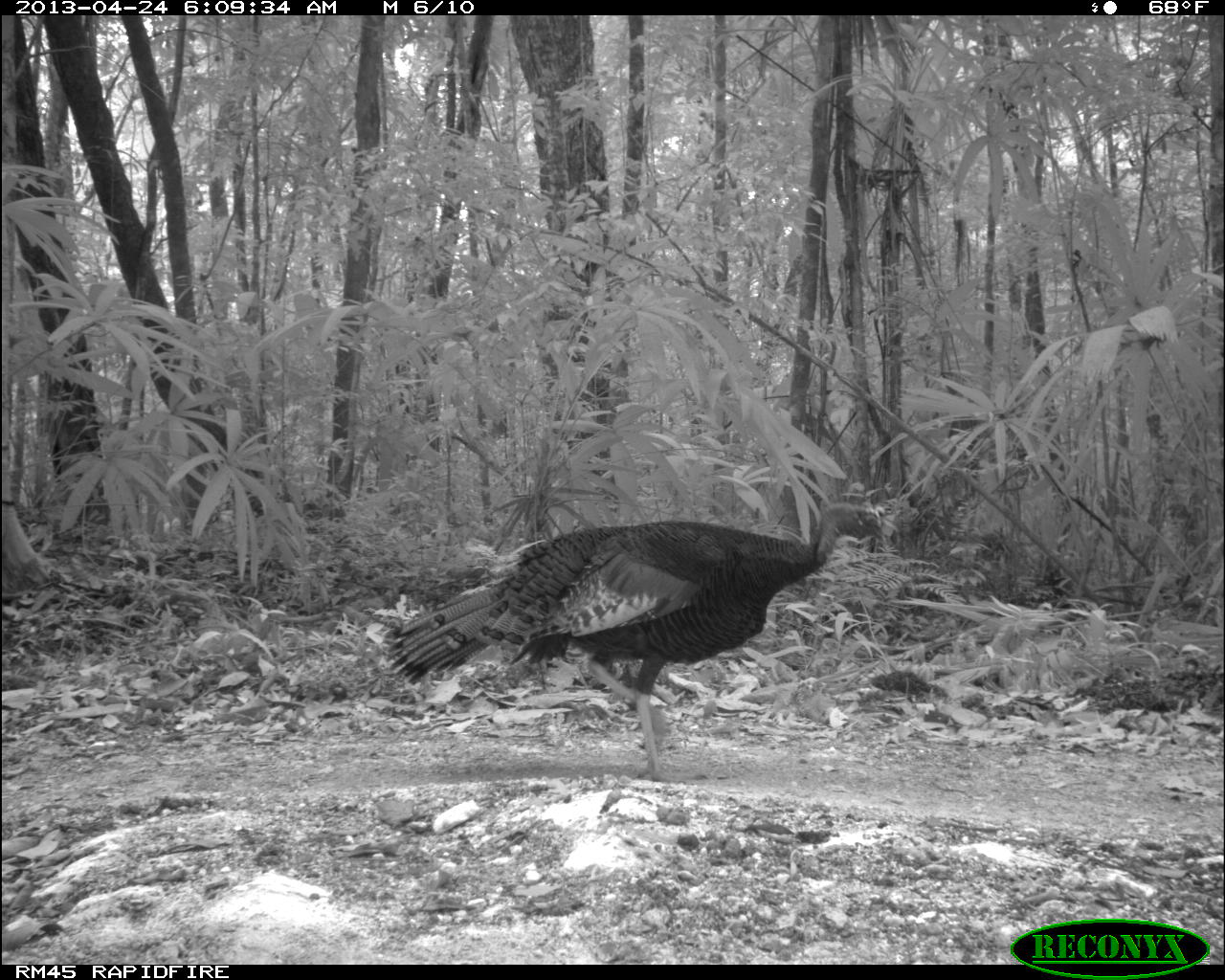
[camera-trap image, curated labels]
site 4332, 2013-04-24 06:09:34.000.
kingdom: Animalia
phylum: Chordata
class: Aves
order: Galliformes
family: Phasianidae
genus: Meleagris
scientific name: Meleagris ocellata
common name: ocellated turkey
Meleagris ocellata (ocellated turkey), count 1, sex male.